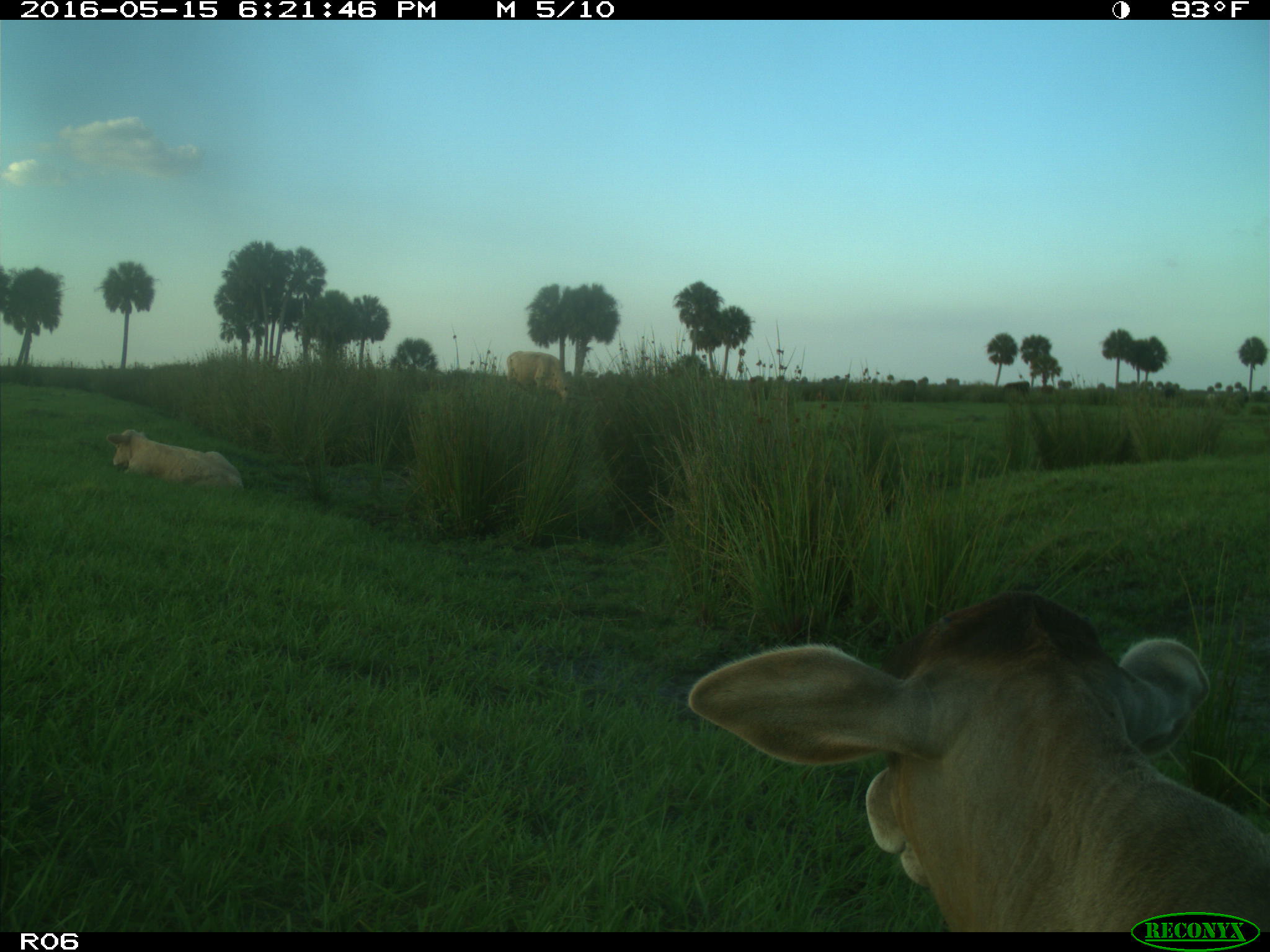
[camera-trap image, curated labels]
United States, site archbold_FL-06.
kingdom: Animalia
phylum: Chordata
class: Mammalia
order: Artiodactyla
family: Bovidae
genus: Bos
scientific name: Bos taurus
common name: domestic cow